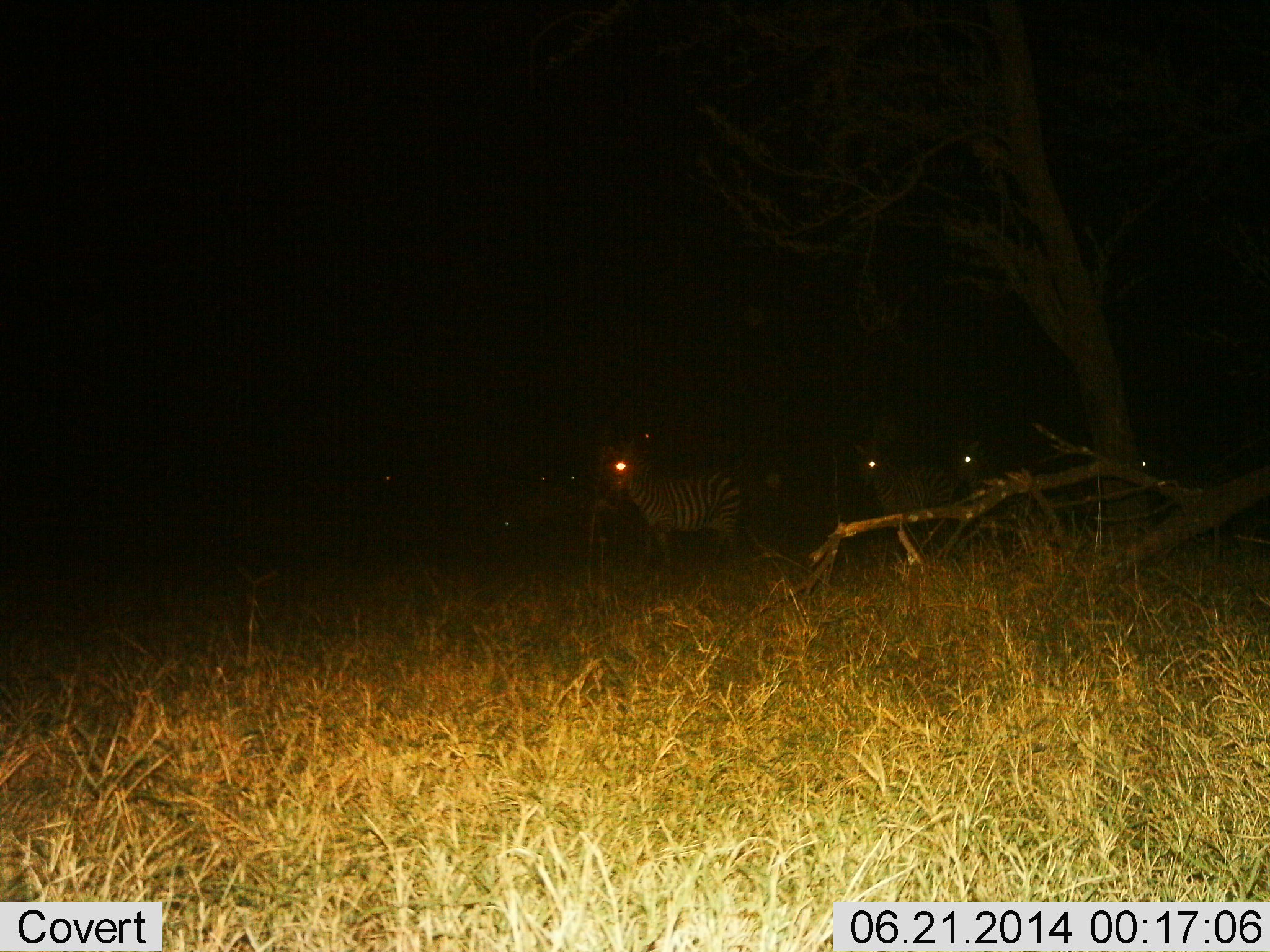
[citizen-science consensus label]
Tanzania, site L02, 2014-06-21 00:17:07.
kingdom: Animalia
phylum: Chordata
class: Mammalia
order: Perissodactyla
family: Equidae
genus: Equus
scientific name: Equus quagga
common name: plains zebra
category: zebra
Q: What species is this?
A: Zebra (plains zebra) (Equus quagga).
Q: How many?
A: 4.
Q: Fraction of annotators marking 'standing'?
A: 90%.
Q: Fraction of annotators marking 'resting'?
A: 0%.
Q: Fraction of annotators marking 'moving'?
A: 20%.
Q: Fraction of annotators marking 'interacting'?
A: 0%.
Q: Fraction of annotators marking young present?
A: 0%.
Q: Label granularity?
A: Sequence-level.